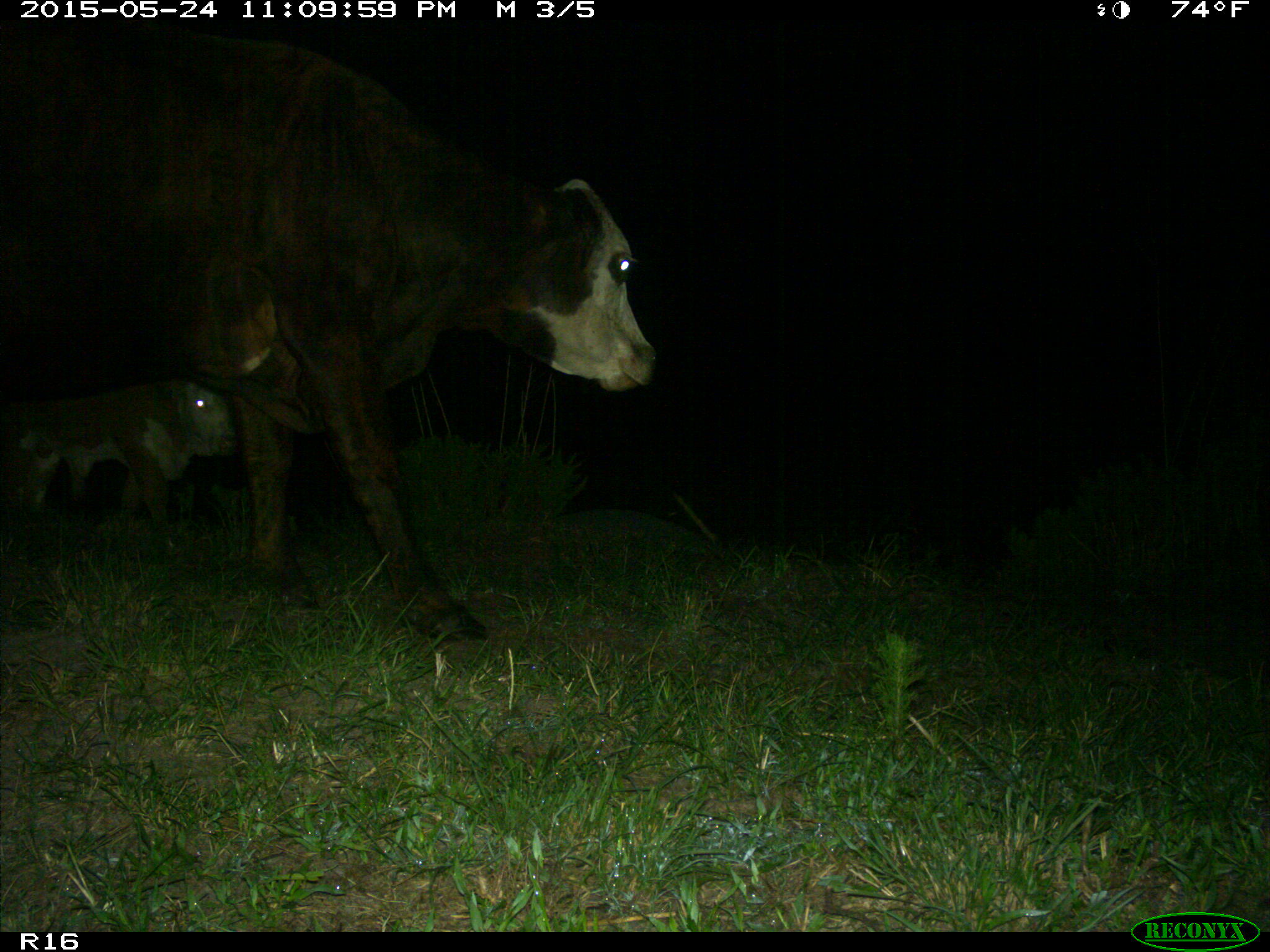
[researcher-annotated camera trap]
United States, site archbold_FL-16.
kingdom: Animalia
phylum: Chordata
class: Mammalia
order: Artiodactyla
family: Bovidae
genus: Bos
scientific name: Bos taurus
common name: domestic cow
Bos taurus (domestic cow).